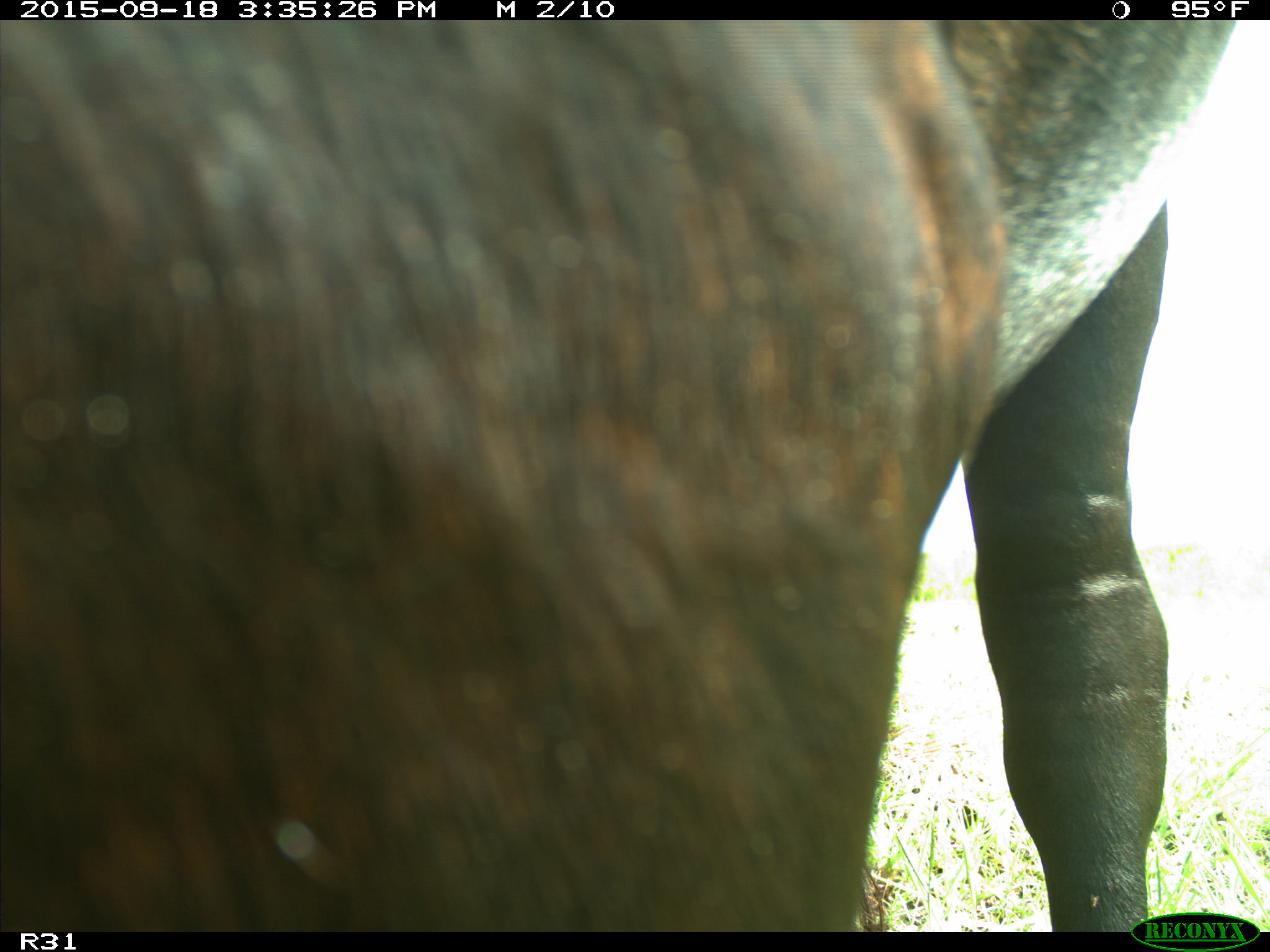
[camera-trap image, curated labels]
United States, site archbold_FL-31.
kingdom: Animalia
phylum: Chordata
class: Mammalia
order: Artiodactyla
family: Bovidae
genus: Bos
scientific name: Bos taurus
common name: domestic cow